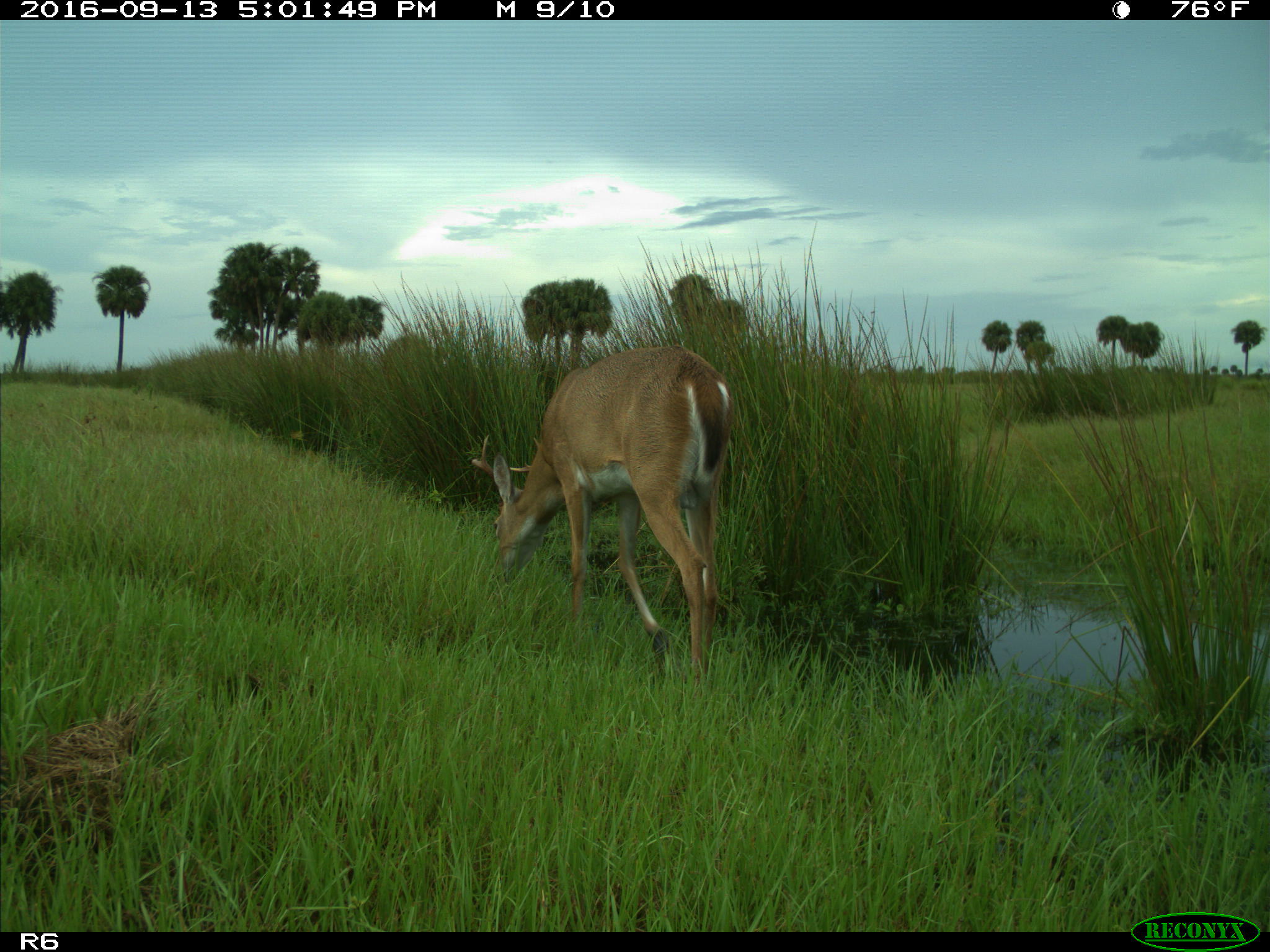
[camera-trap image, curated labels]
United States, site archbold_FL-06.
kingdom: Animalia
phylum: Chordata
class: Mammalia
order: Artiodactyla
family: Cervidae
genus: Odocoileus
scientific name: Odocoileus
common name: deer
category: unidentified deer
Unidentified deer (deer) (Odocoileus).